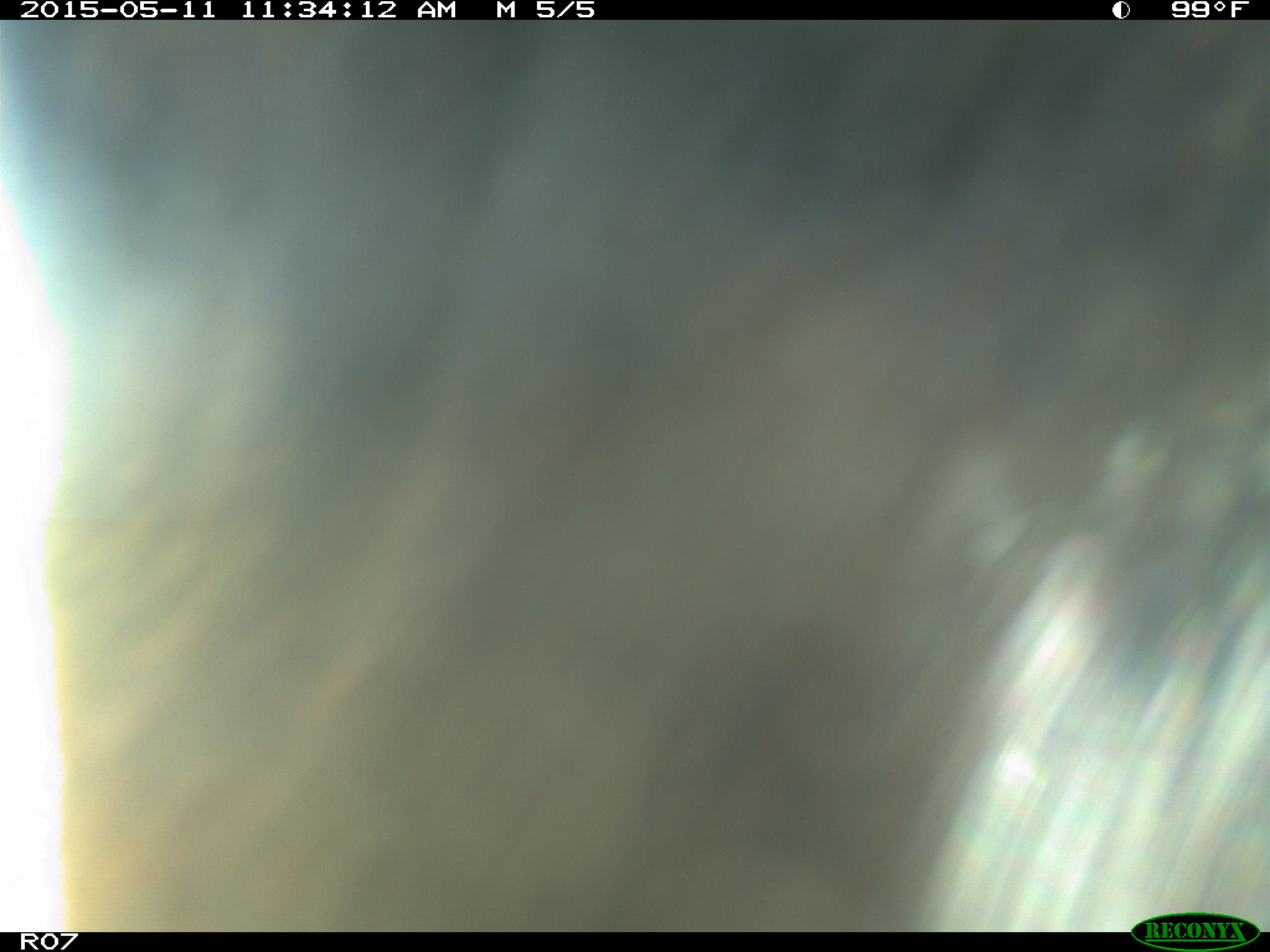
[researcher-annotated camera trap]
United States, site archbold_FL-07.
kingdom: Animalia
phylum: Chordata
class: Mammalia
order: Artiodactyla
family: Bovidae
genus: Bos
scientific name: Bos taurus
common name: domestic cow